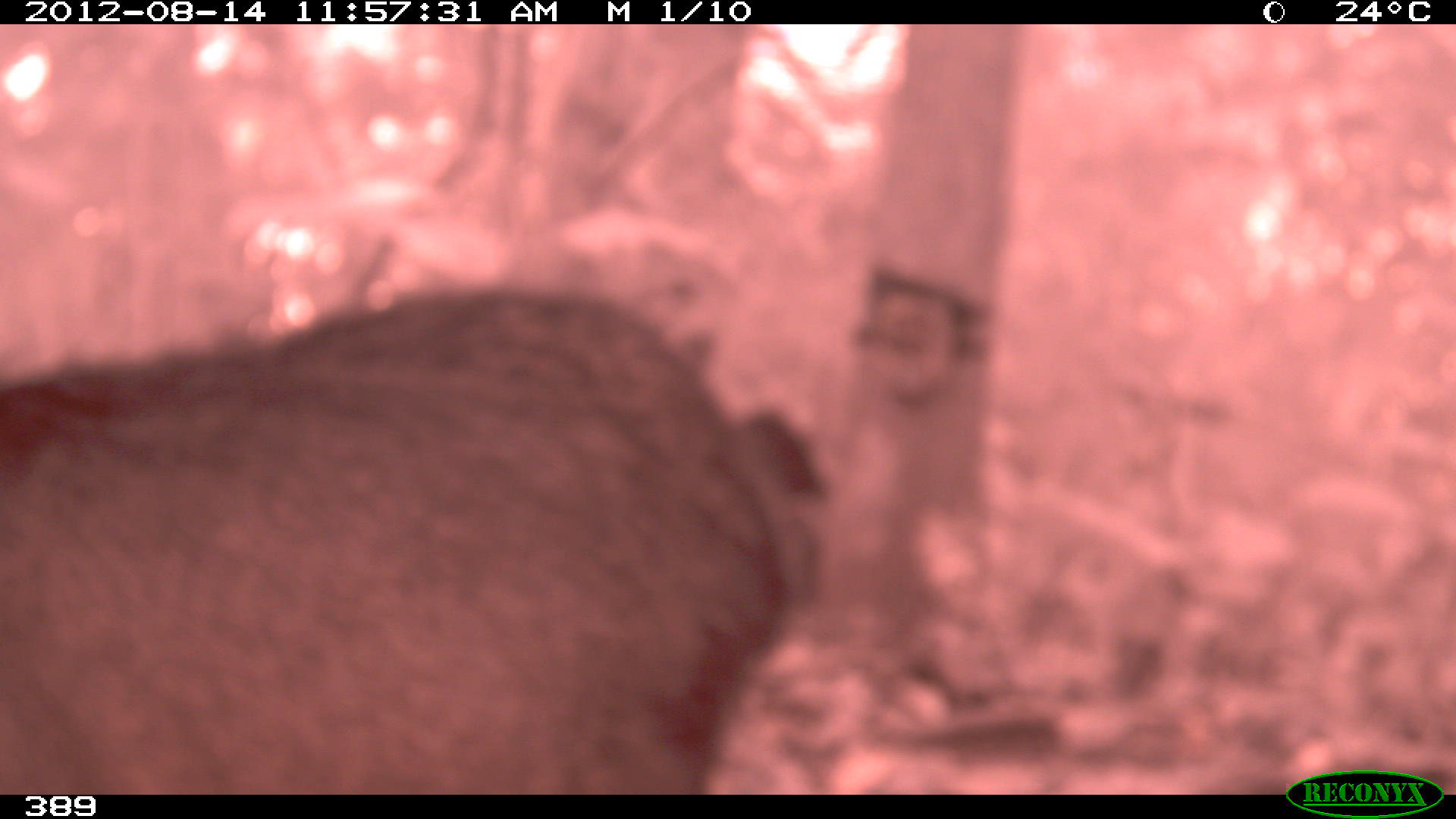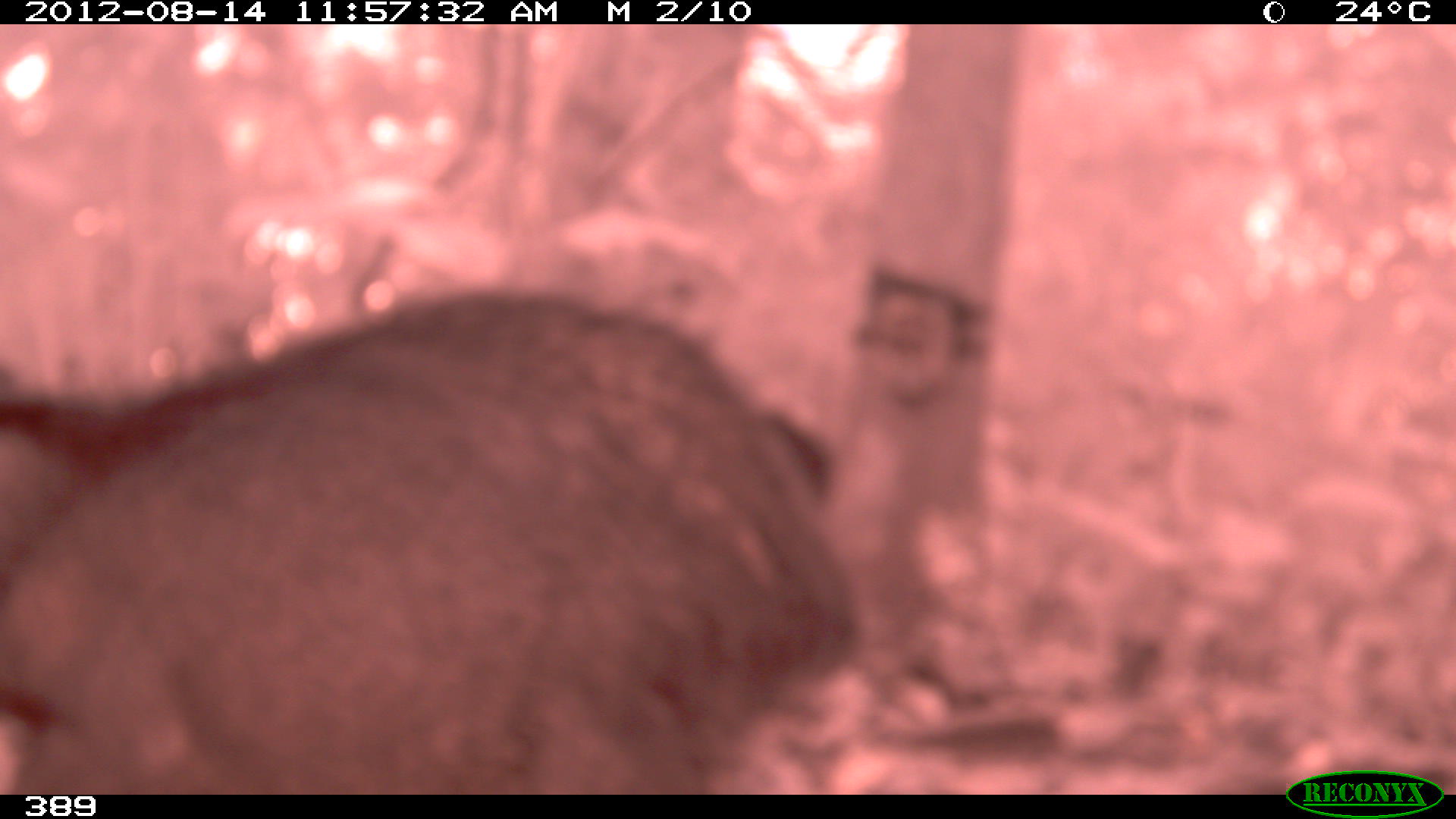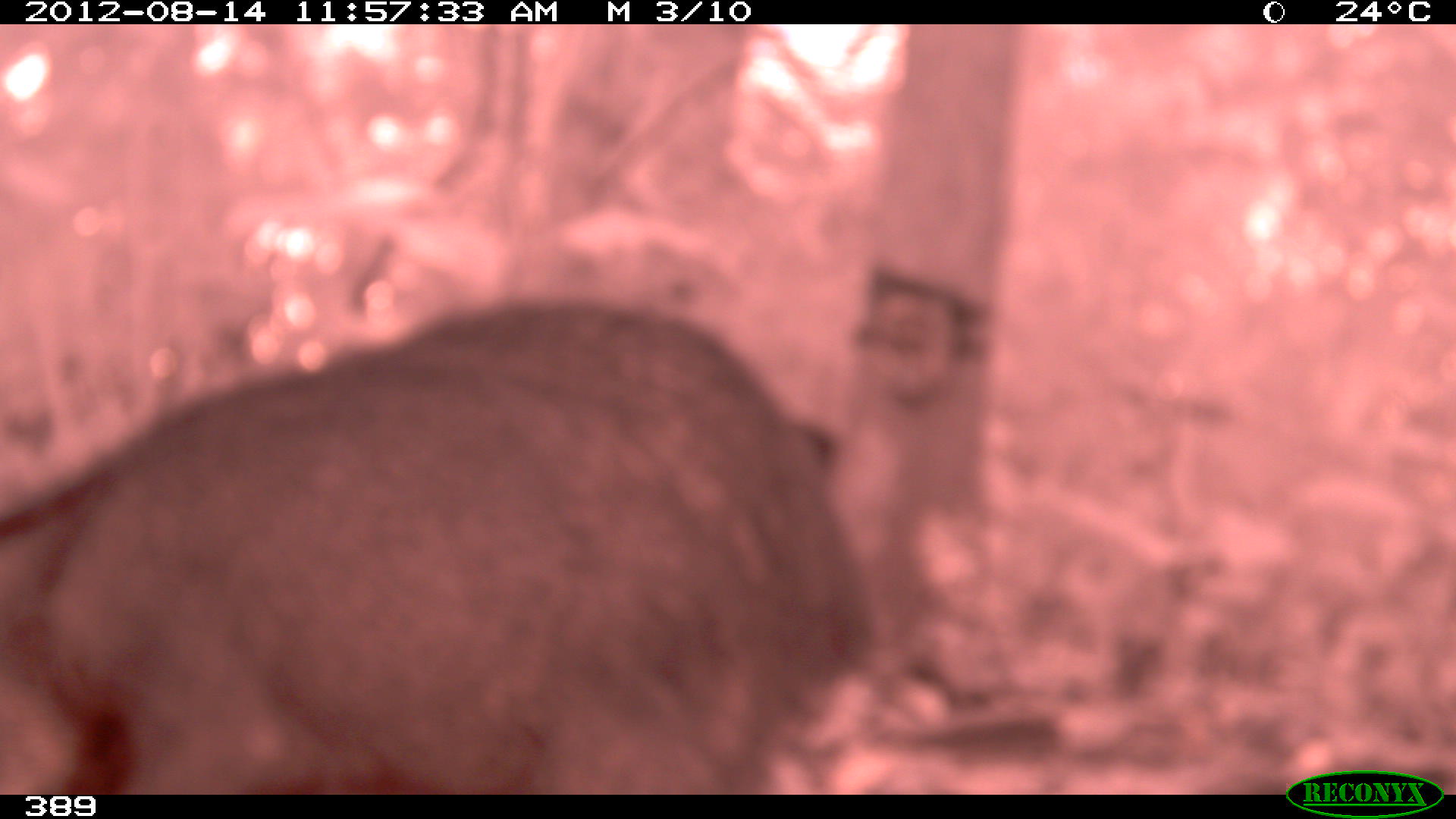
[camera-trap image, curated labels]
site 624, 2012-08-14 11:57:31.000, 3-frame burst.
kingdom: Animalia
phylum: Chordata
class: Mammalia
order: Artiodactyla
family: Tayassuidae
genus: Tayassu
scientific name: Tayassu pecari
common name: white-lipped peccary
Tayassu pecari (white-lipped peccary).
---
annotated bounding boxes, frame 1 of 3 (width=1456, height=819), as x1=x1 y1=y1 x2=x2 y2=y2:
tayassu pecari: x1=0 y1=276 x2=830 y2=794